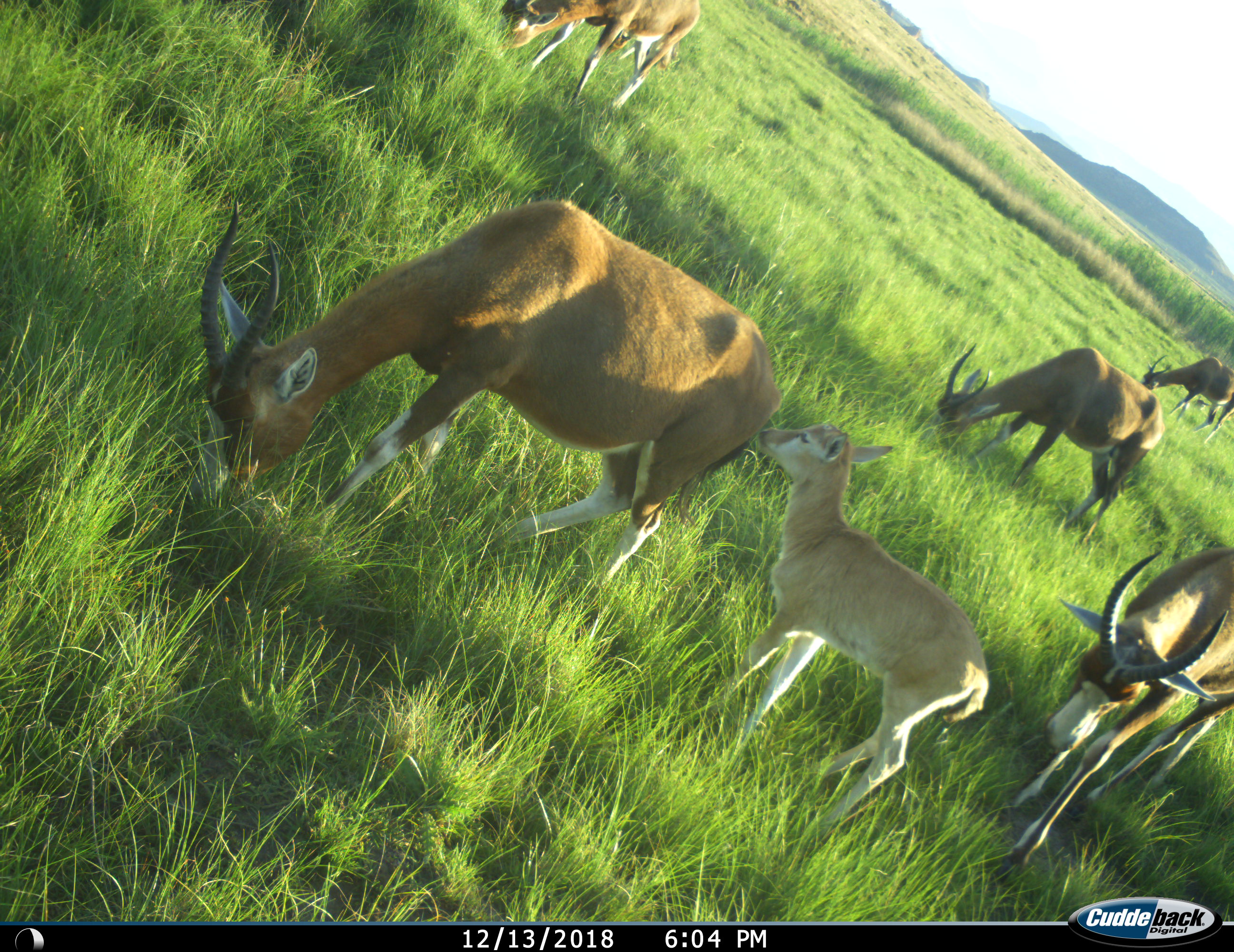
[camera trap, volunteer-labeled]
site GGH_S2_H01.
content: unidentified animal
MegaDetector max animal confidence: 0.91